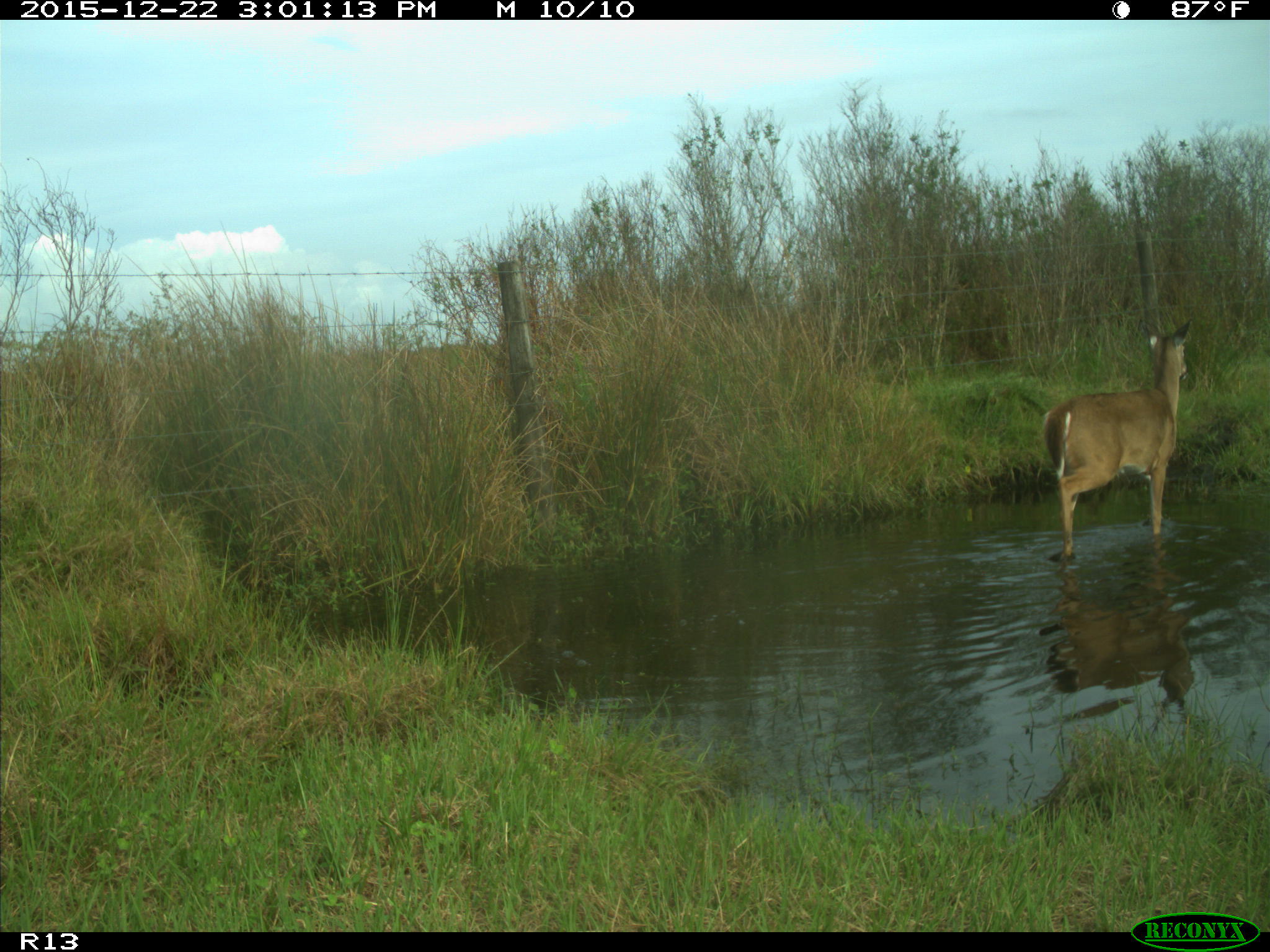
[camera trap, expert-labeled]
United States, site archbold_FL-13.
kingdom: Animalia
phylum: Chordata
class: Mammalia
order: Artiodactyla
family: Cervidae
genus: Odocoileus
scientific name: Odocoileus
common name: deer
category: unidentified deer